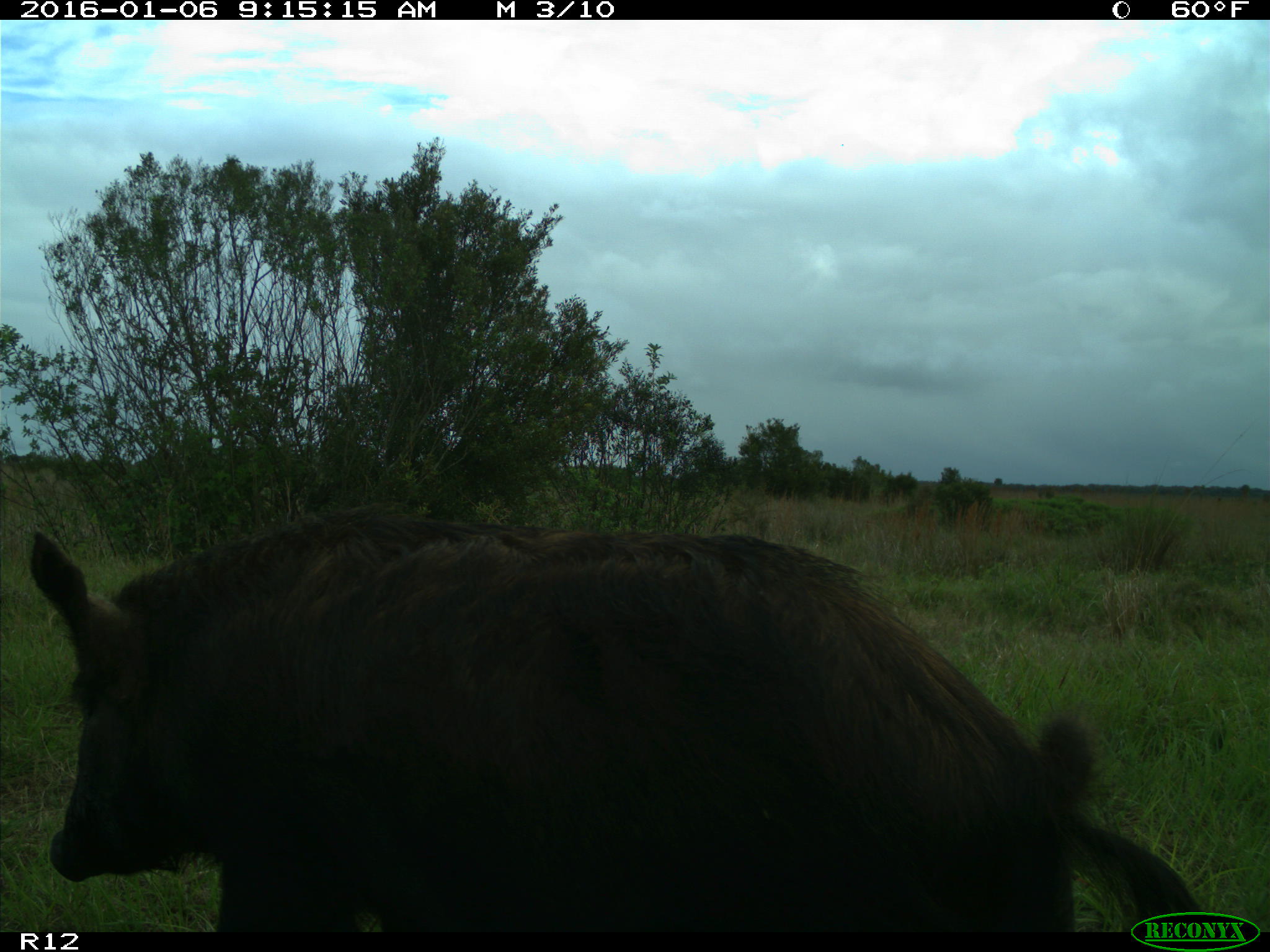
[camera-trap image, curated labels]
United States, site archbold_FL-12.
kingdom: Animalia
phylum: Chordata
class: Mammalia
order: Artiodactyla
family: Suidae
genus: Sus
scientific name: Sus scrofa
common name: wild boar